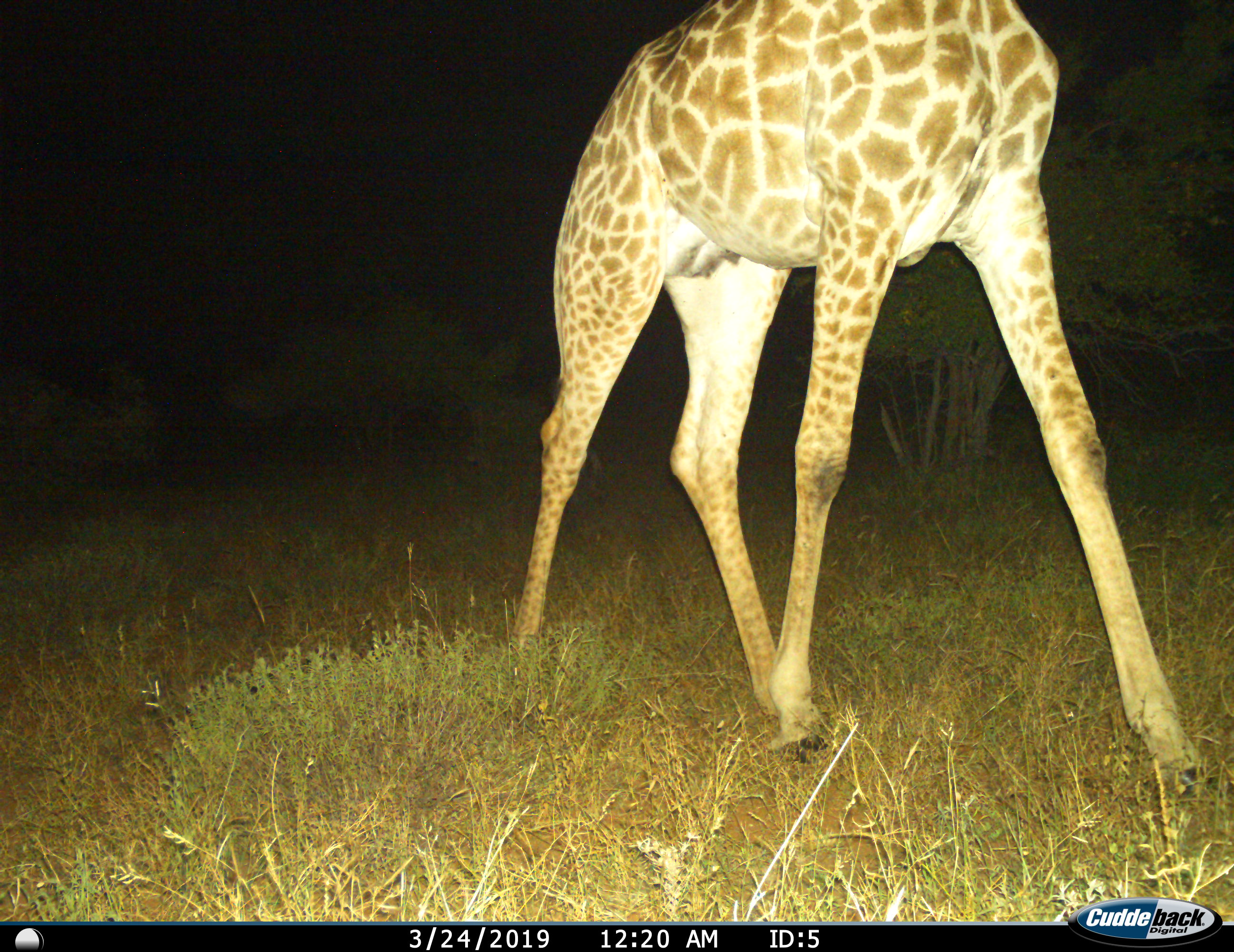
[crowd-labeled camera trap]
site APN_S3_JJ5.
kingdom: Animalia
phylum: Chordata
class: Mammalia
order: Artiodactyla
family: Giraffidae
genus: Giraffa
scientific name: Giraffa camelopardalis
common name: giraffe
Giraffe (Giraffa camelopardalis), count 1. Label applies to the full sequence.